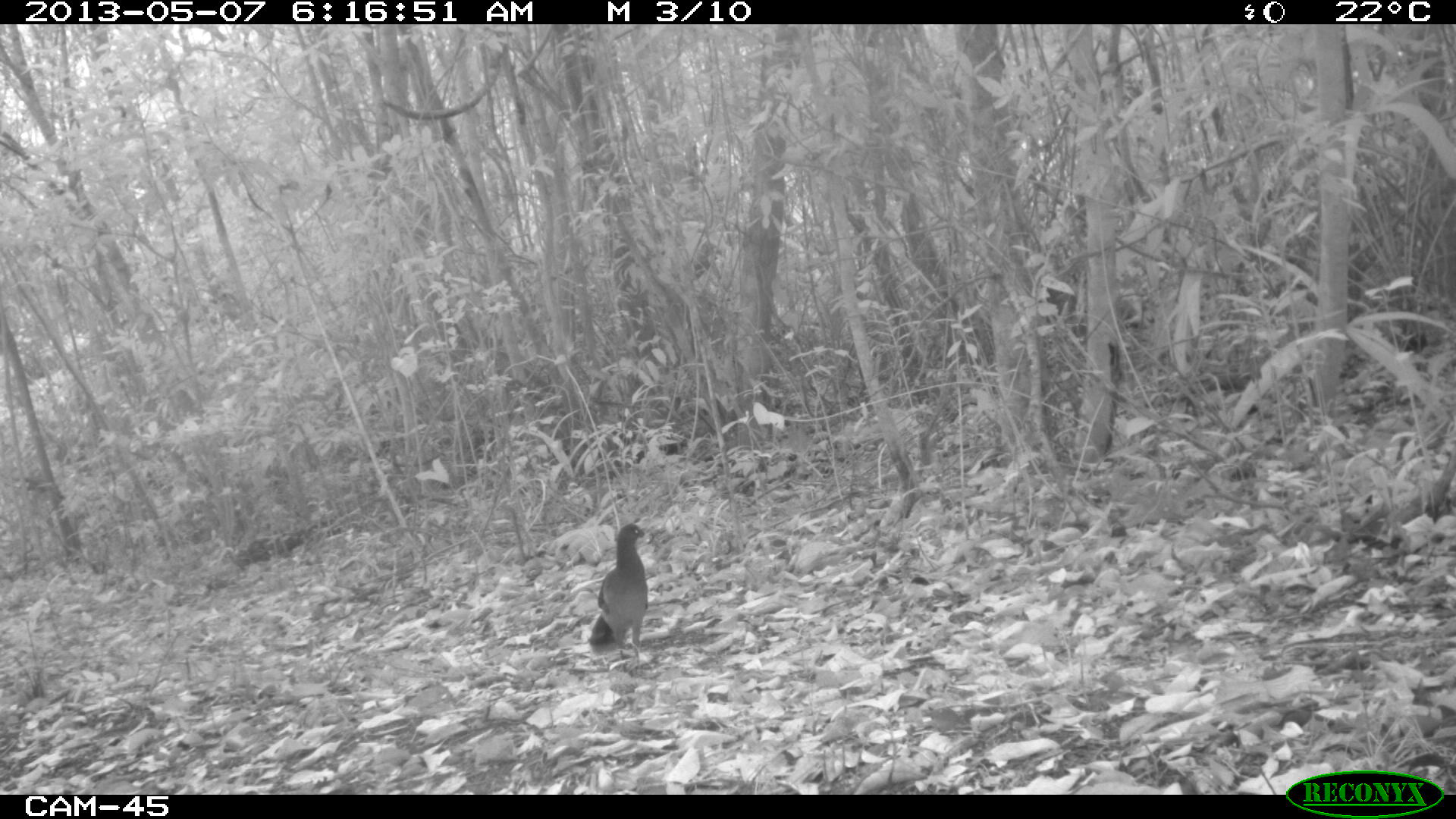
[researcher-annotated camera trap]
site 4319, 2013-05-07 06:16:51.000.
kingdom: Animalia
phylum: Chordata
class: Aves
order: Galliformes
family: Cracidae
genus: Ortalis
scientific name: Ortalis vetula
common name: plain chachalaca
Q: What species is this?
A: Ortalis vetula (plain chachalaca).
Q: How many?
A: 1.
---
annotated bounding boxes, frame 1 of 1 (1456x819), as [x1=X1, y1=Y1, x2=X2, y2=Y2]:
ortalis vetula: [x1=587, y1=521, x2=649, y2=675]